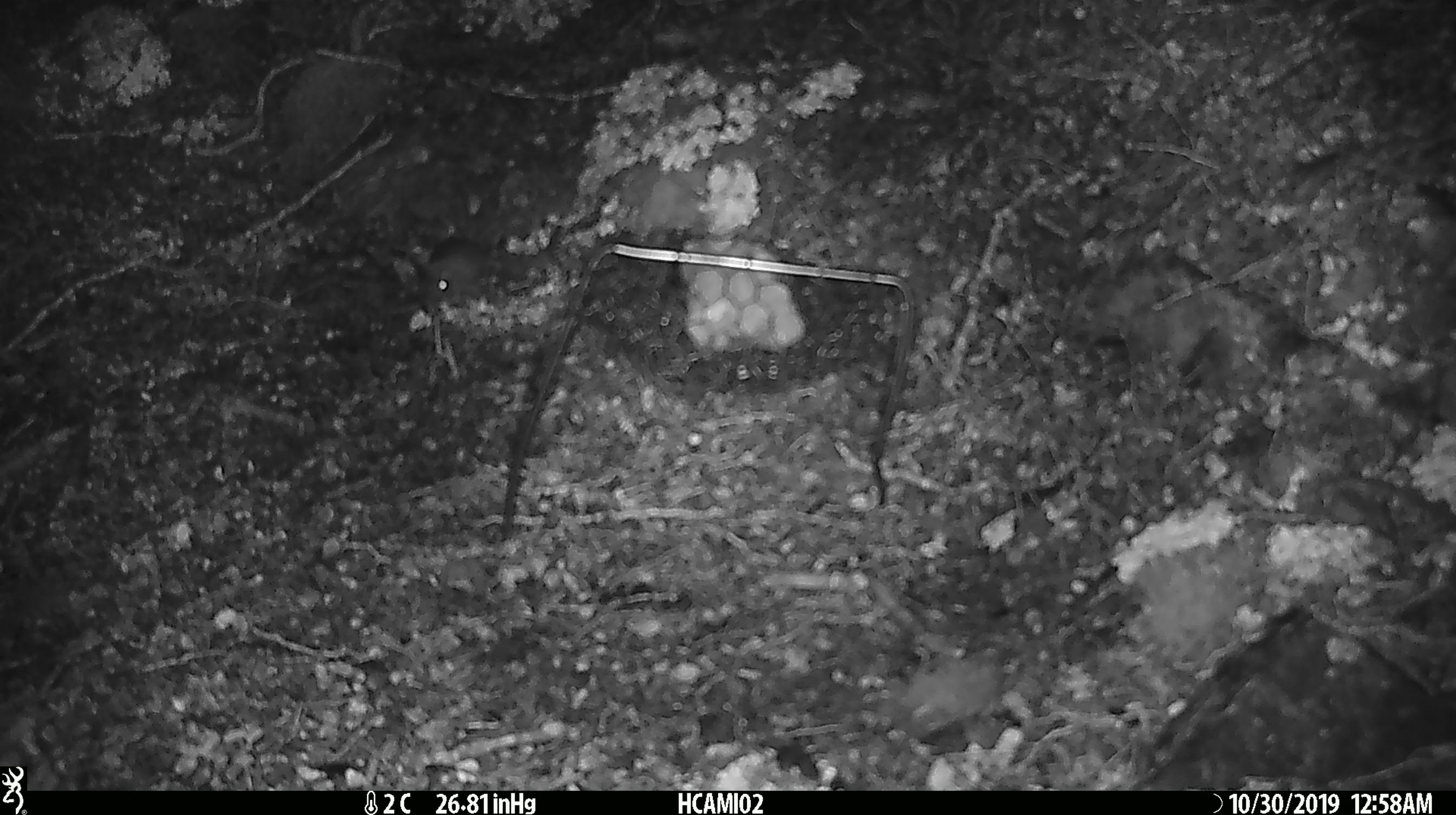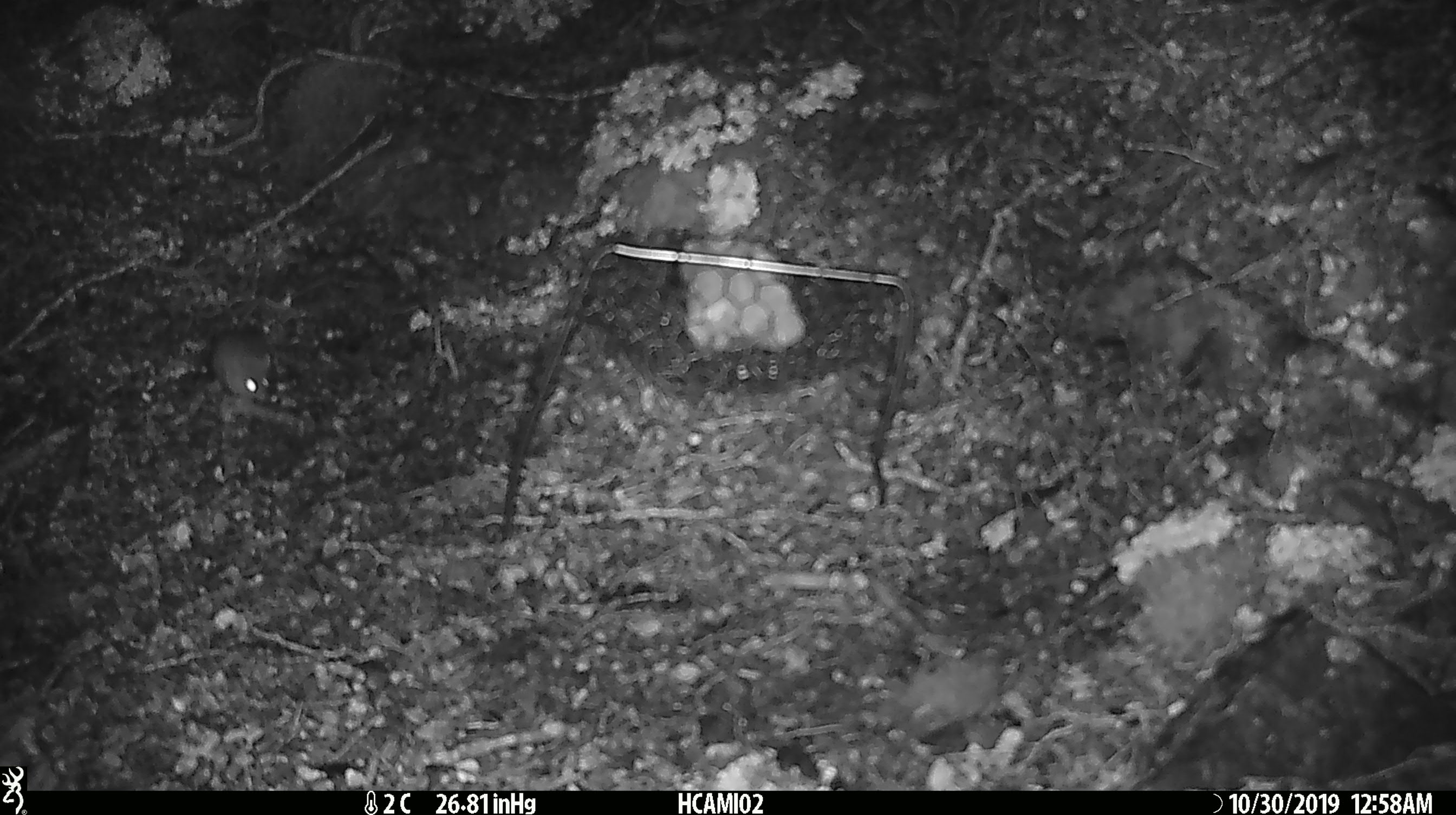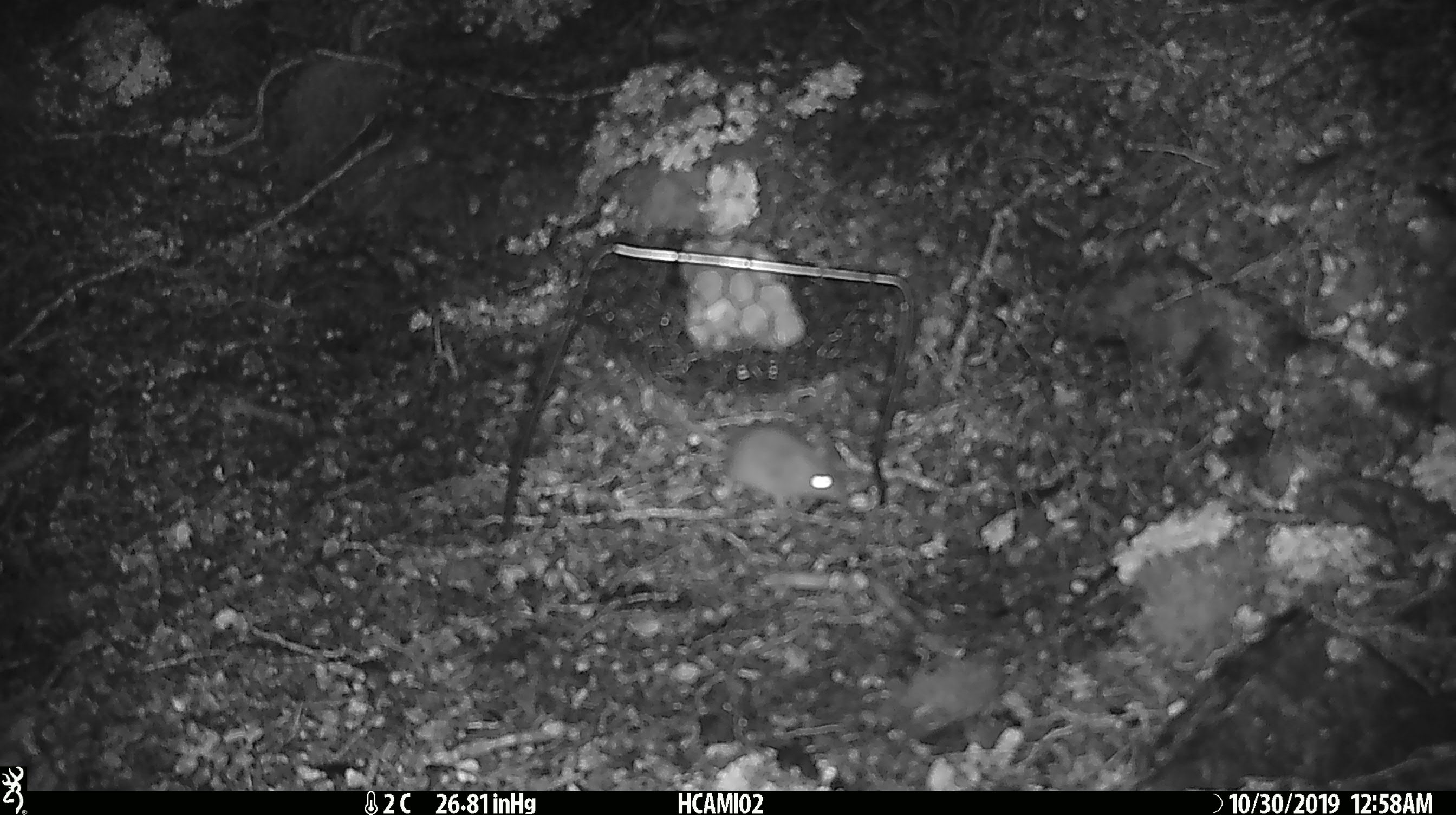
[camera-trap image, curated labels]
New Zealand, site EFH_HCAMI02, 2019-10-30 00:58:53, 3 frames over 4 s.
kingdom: Animalia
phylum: Chordata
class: Mammalia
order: Rodentia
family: Muridae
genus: Mus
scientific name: Mus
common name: mouse